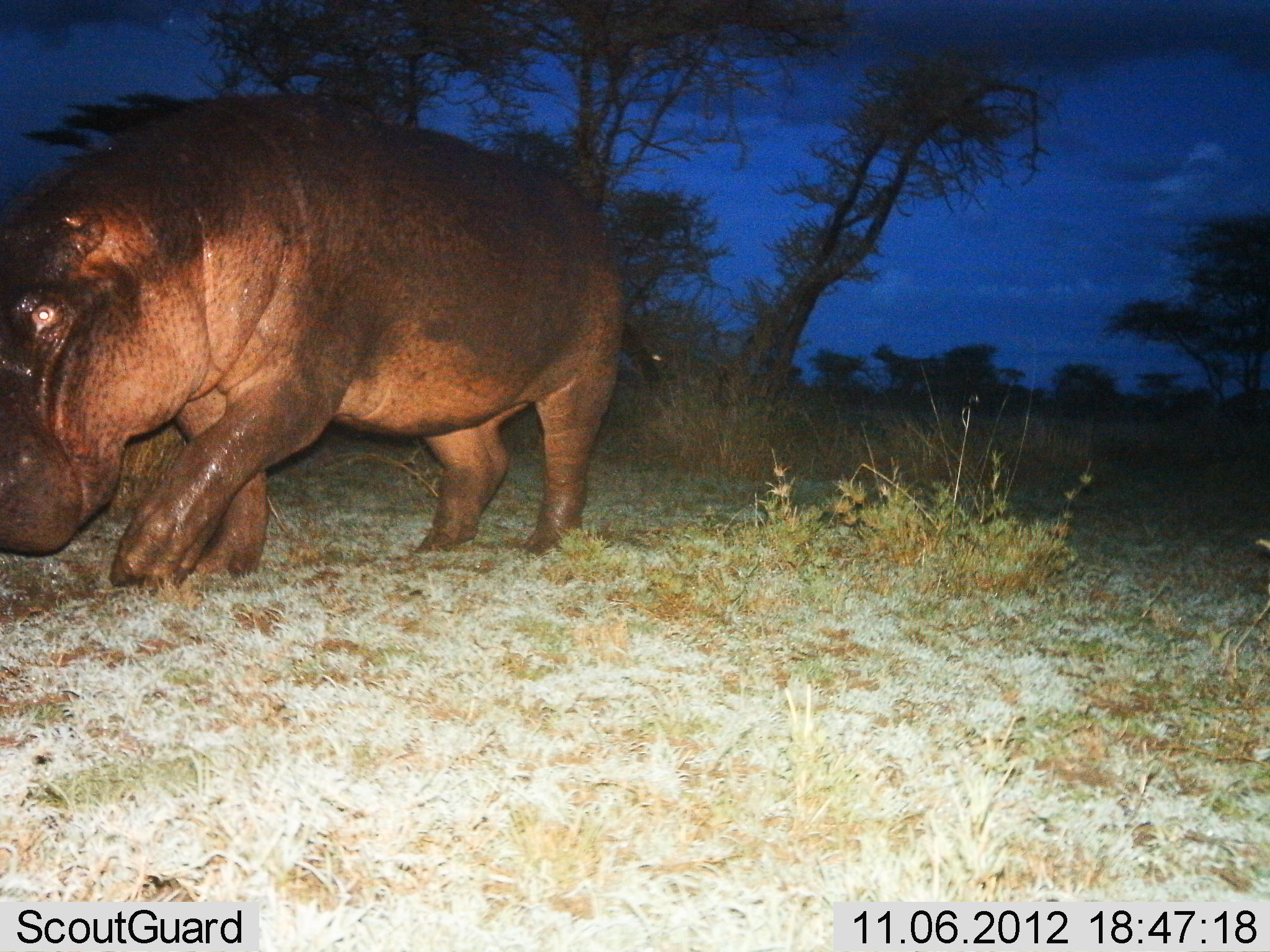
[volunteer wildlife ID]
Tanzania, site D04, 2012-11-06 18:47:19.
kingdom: Animalia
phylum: Chordata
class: Mammalia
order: Artiodactyla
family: Hippopotamidae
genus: Hippopotamus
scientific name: Hippopotamus amphibius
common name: hippopotamus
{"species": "hippopotamus (Hippopotamus amphibius)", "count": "1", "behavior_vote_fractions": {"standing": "0%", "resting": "0%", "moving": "100%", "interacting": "0%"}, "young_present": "0%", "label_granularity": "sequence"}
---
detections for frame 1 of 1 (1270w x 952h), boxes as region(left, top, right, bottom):
animal: region(0, 89, 659, 600)